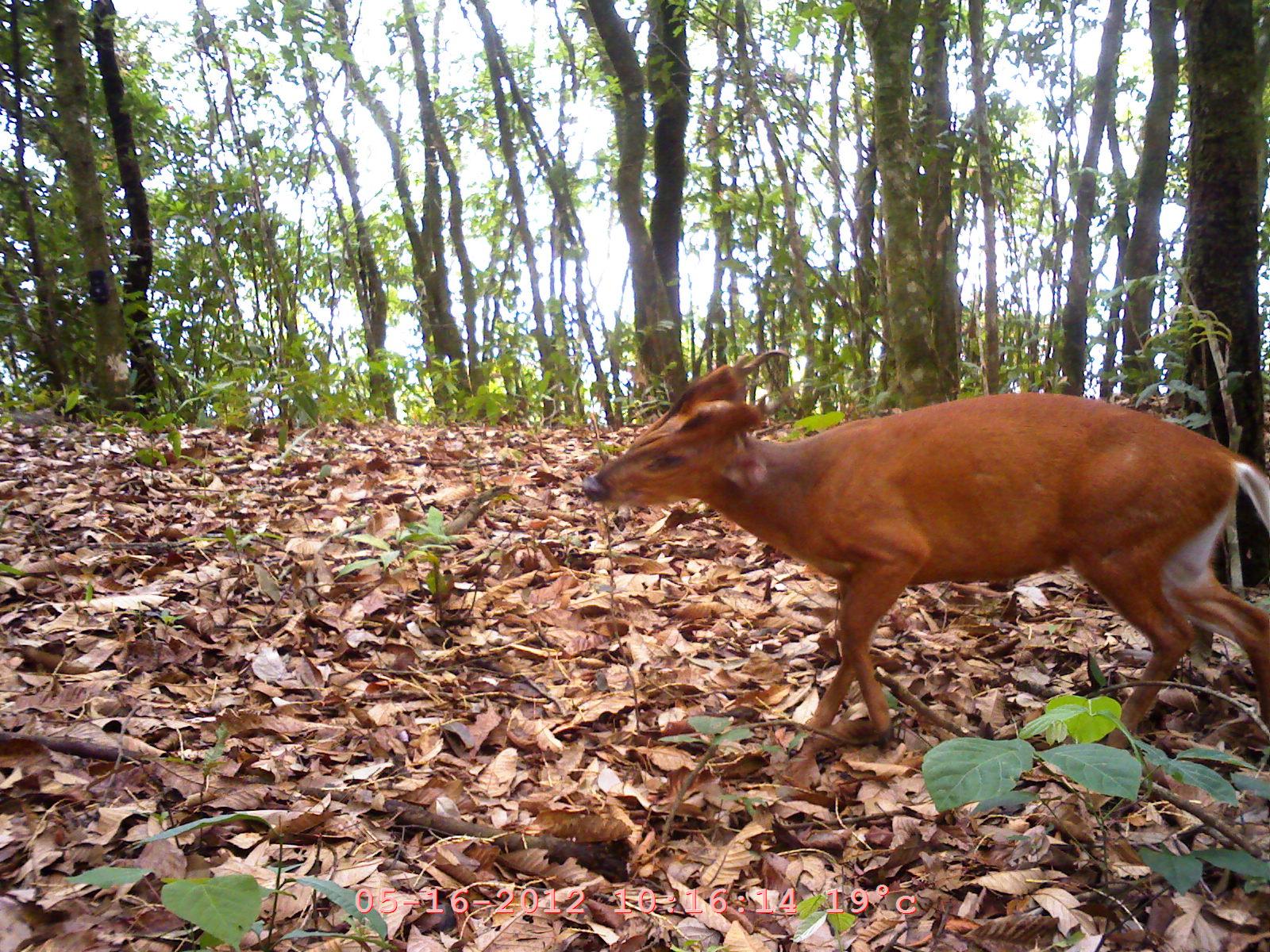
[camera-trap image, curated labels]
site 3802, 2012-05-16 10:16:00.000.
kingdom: Animalia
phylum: Chordata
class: Mammalia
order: Artiodactyla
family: Cervidae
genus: Muntiacus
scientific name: Muntiacus muntjak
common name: southern red muntjac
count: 1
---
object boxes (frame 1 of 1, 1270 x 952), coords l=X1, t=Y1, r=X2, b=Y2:
muntiacus muntjak: l=579, t=344, r=1270, b=742